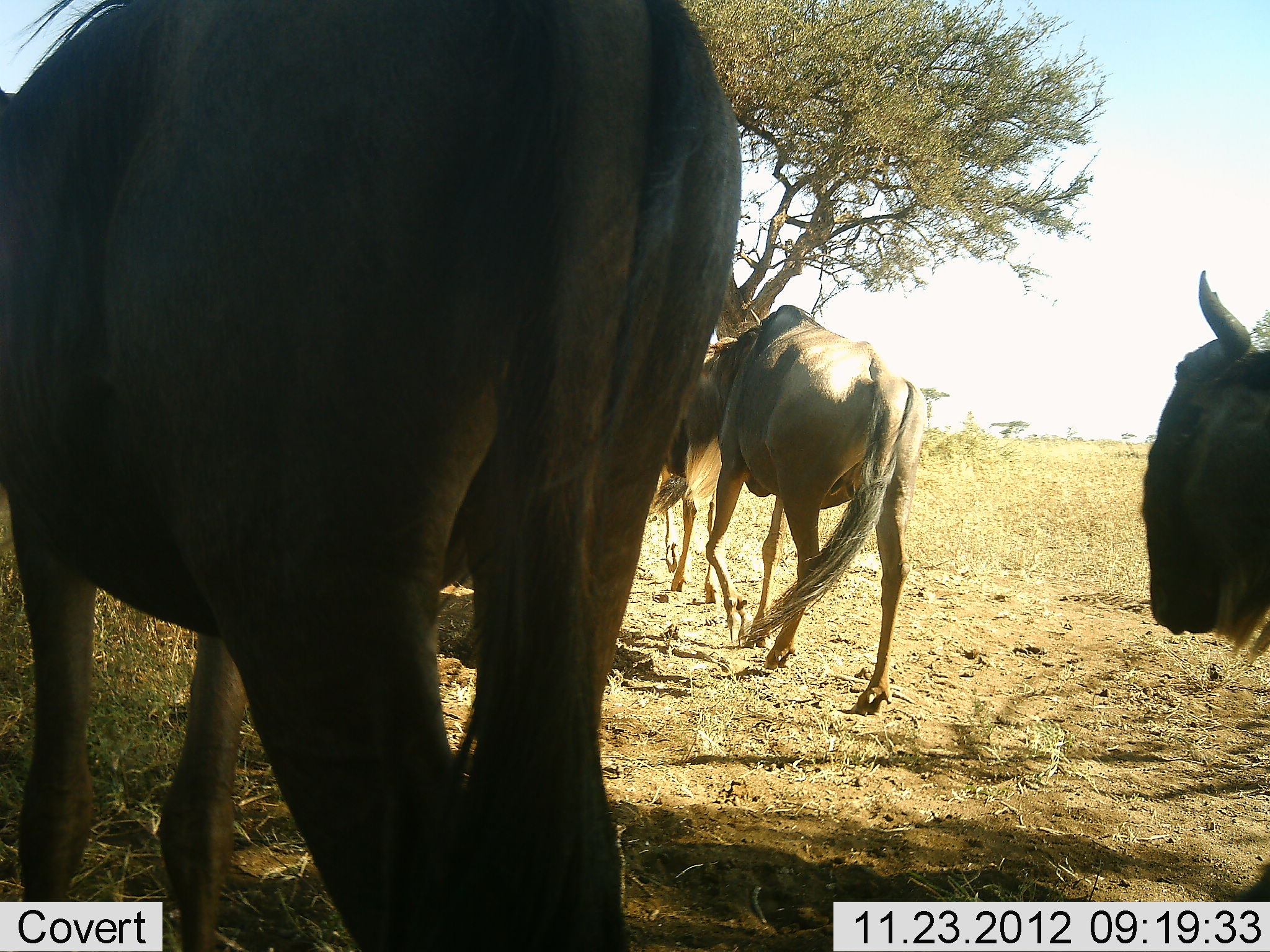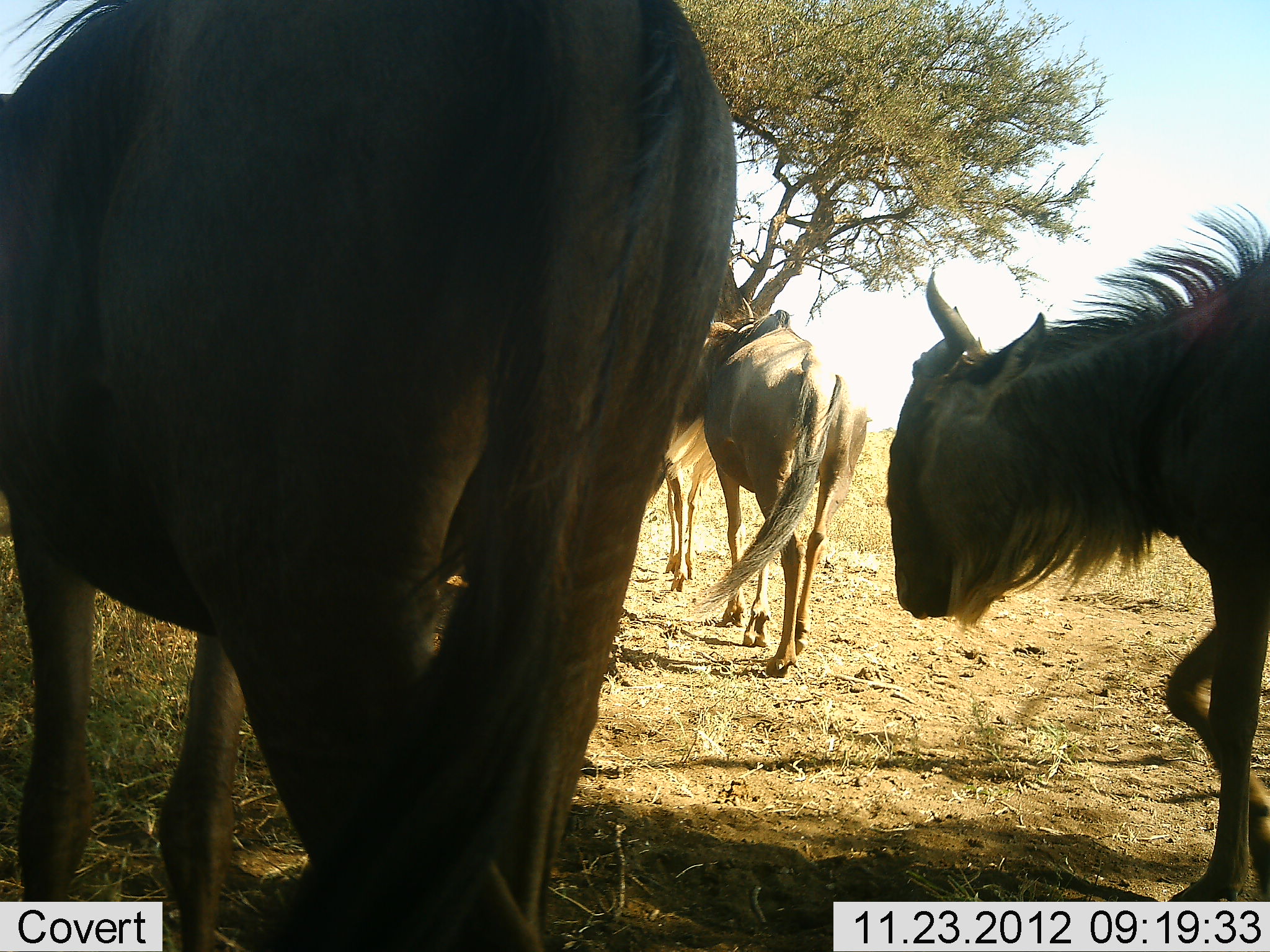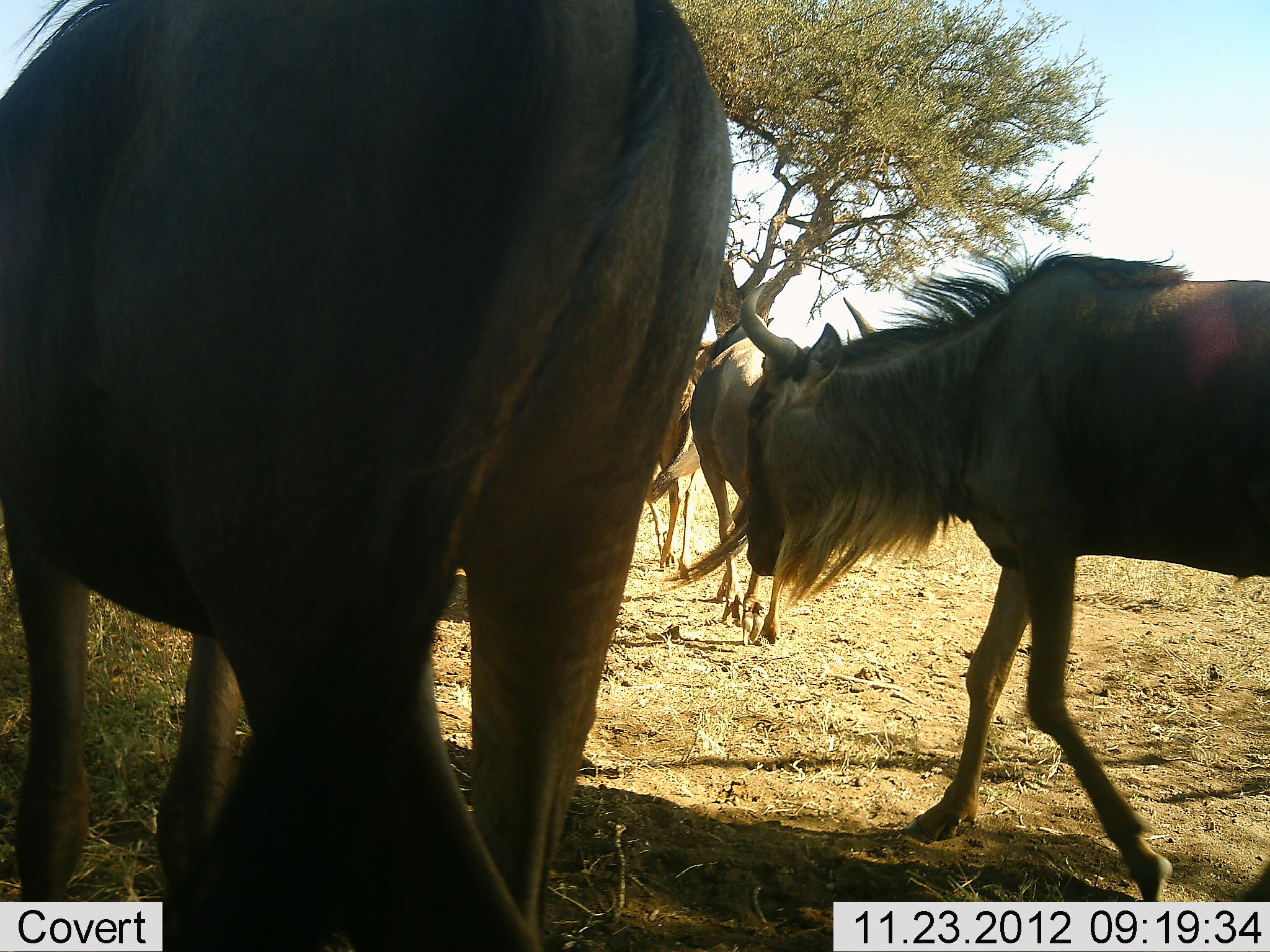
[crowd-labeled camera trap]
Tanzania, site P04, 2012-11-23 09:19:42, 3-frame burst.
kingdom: Animalia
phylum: Chordata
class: Mammalia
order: Artiodactyla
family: Bovidae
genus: Connochaetes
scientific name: Connochaetes taurinus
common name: blue wildebeest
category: wildebeest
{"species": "wildebeest (blue wildebeest) (Connochaetes taurinus)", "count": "4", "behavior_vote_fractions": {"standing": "50%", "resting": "0%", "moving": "100%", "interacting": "0%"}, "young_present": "0%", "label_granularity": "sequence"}